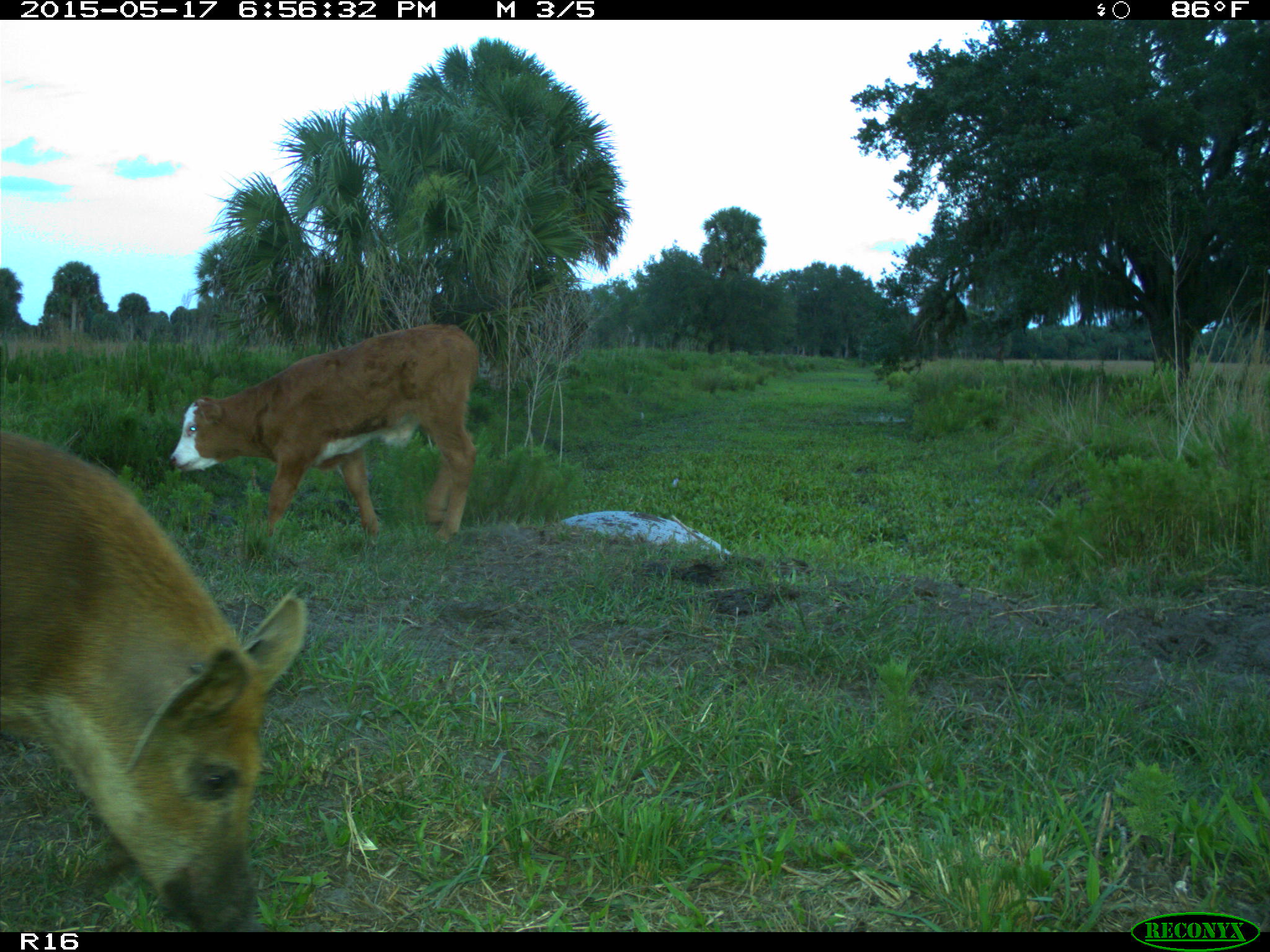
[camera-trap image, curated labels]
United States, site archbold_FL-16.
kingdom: Animalia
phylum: Chordata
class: Mammalia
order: Artiodactyla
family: Suidae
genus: Sus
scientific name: Sus scrofa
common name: wild boar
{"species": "Sus scrofa (wild boar)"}